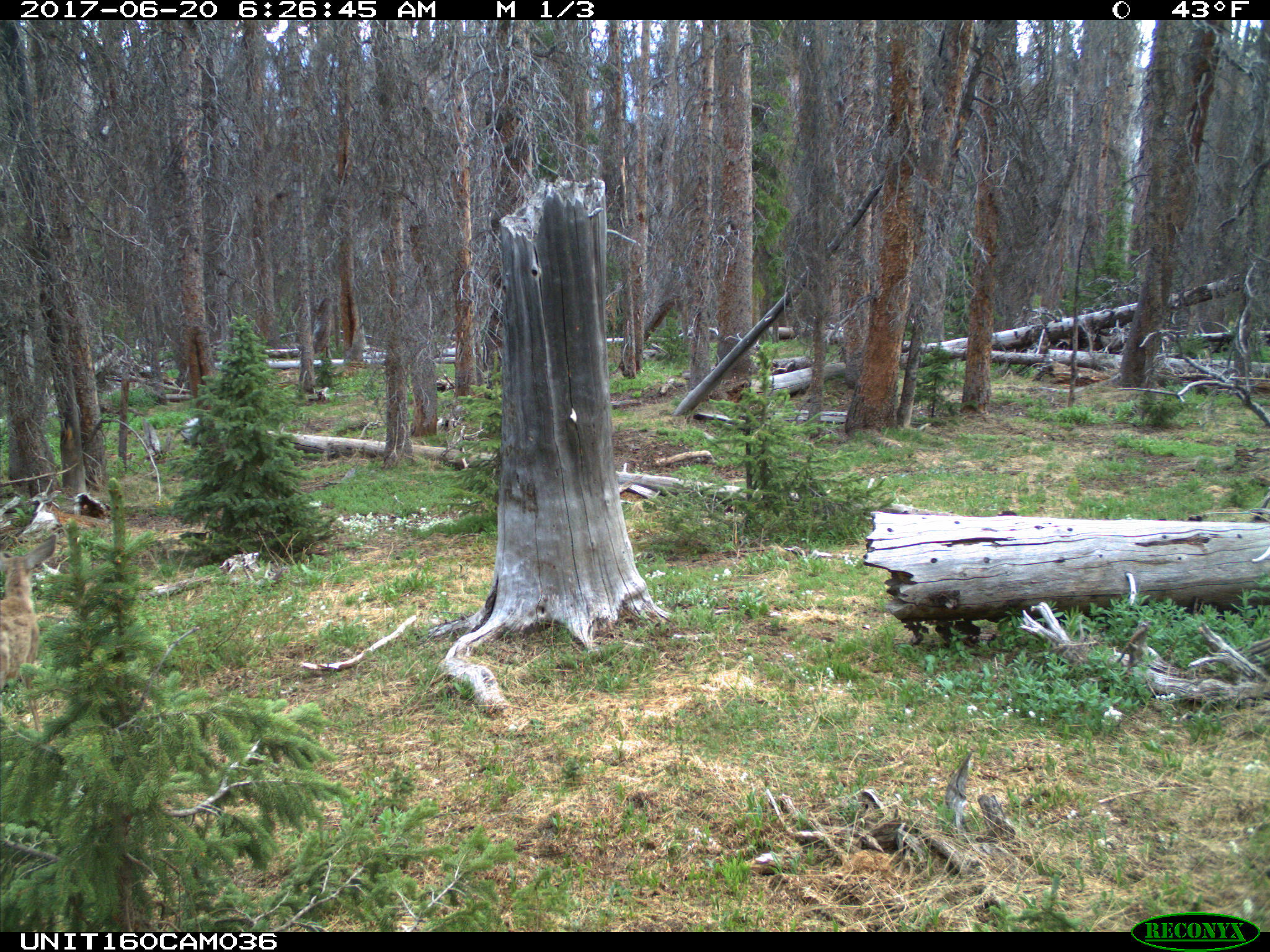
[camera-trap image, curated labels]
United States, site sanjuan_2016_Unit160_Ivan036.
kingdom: Animalia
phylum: Chordata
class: Mammalia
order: Artiodactyla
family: Cervidae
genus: Odocoileus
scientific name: Odocoileus hemionus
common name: mule deer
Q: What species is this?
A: Odocoileus hemionus (mule deer).